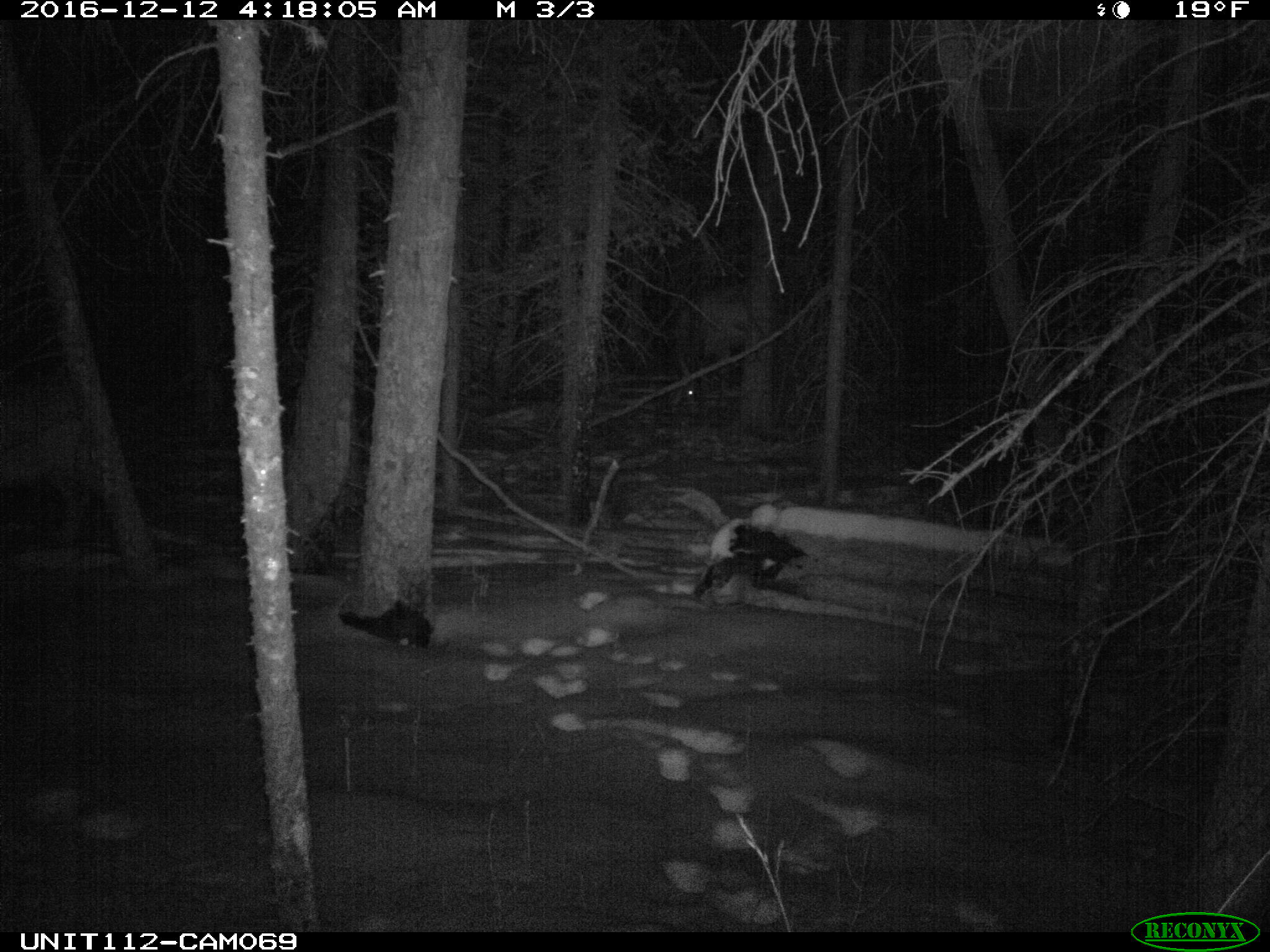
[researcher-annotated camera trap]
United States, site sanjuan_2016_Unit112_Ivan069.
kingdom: Animalia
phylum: Chordata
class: Mammalia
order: Artiodactyla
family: Cervidae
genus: Cervus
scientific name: Cervus elaphus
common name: red deer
Cervus elaphus (red deer).